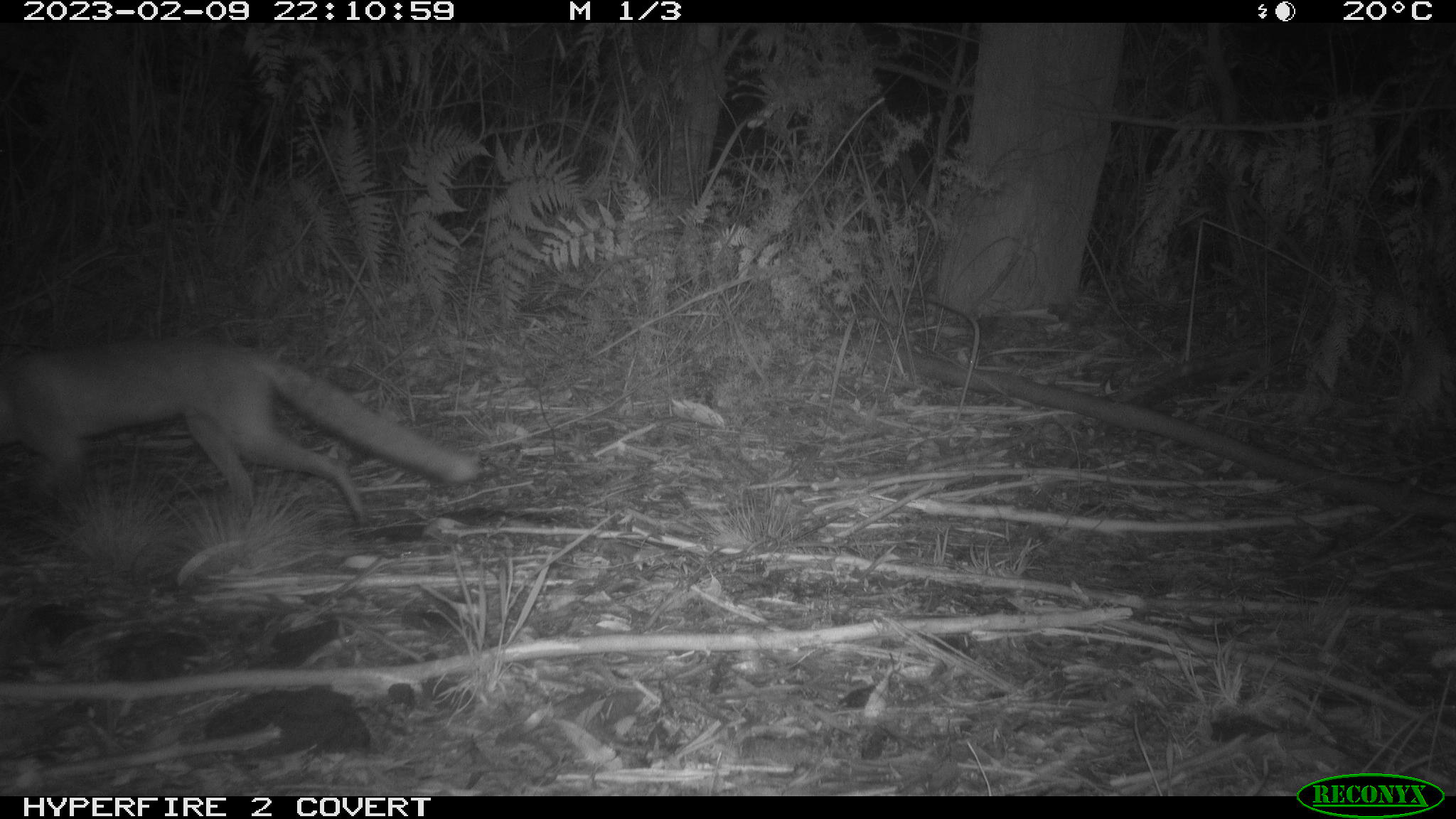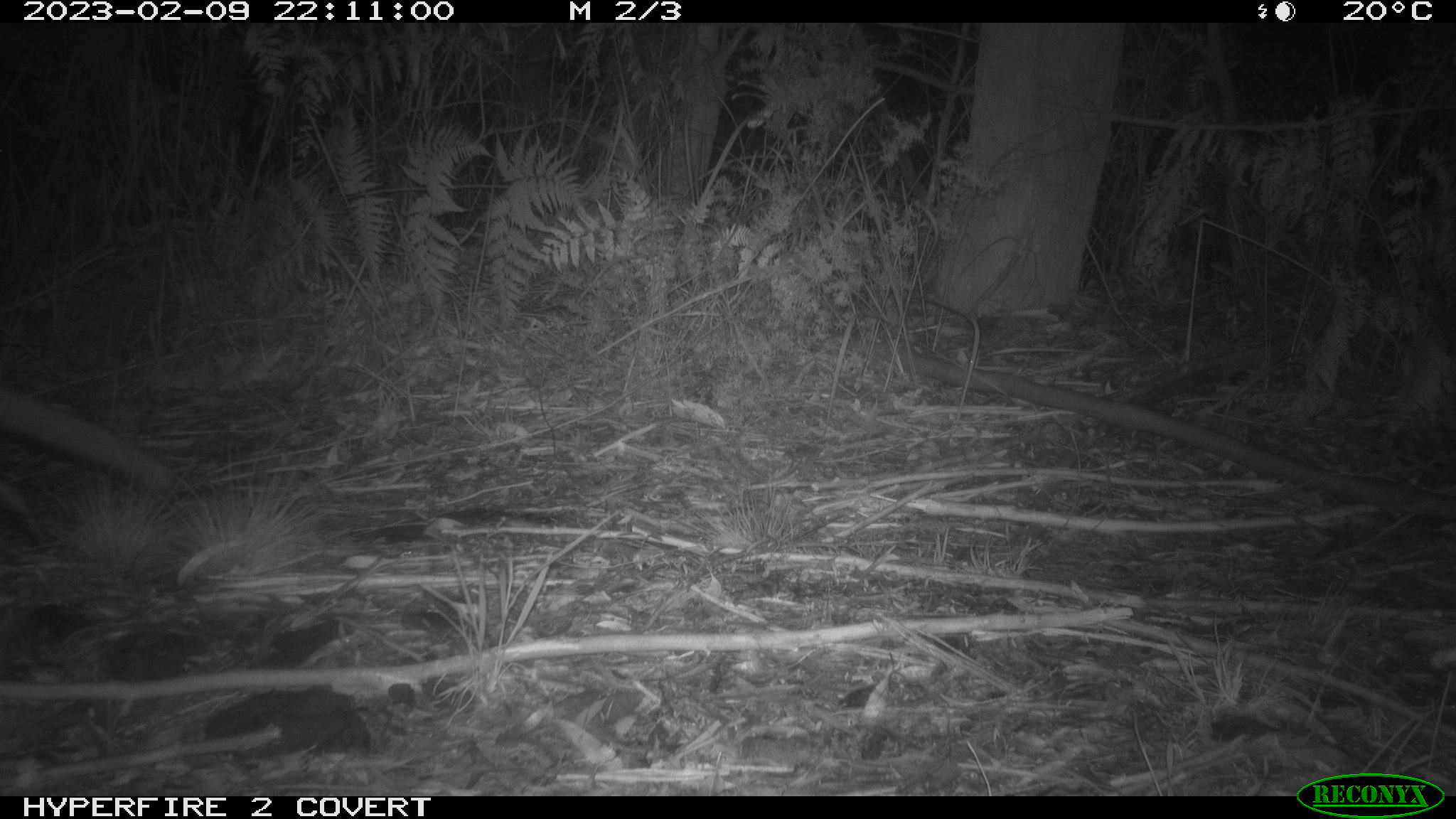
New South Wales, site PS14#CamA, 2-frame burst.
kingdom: Animalia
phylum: Chordata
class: Mammalia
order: Carnivora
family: Canidae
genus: Vulpes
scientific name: Vulpes vulpes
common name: red fox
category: fox